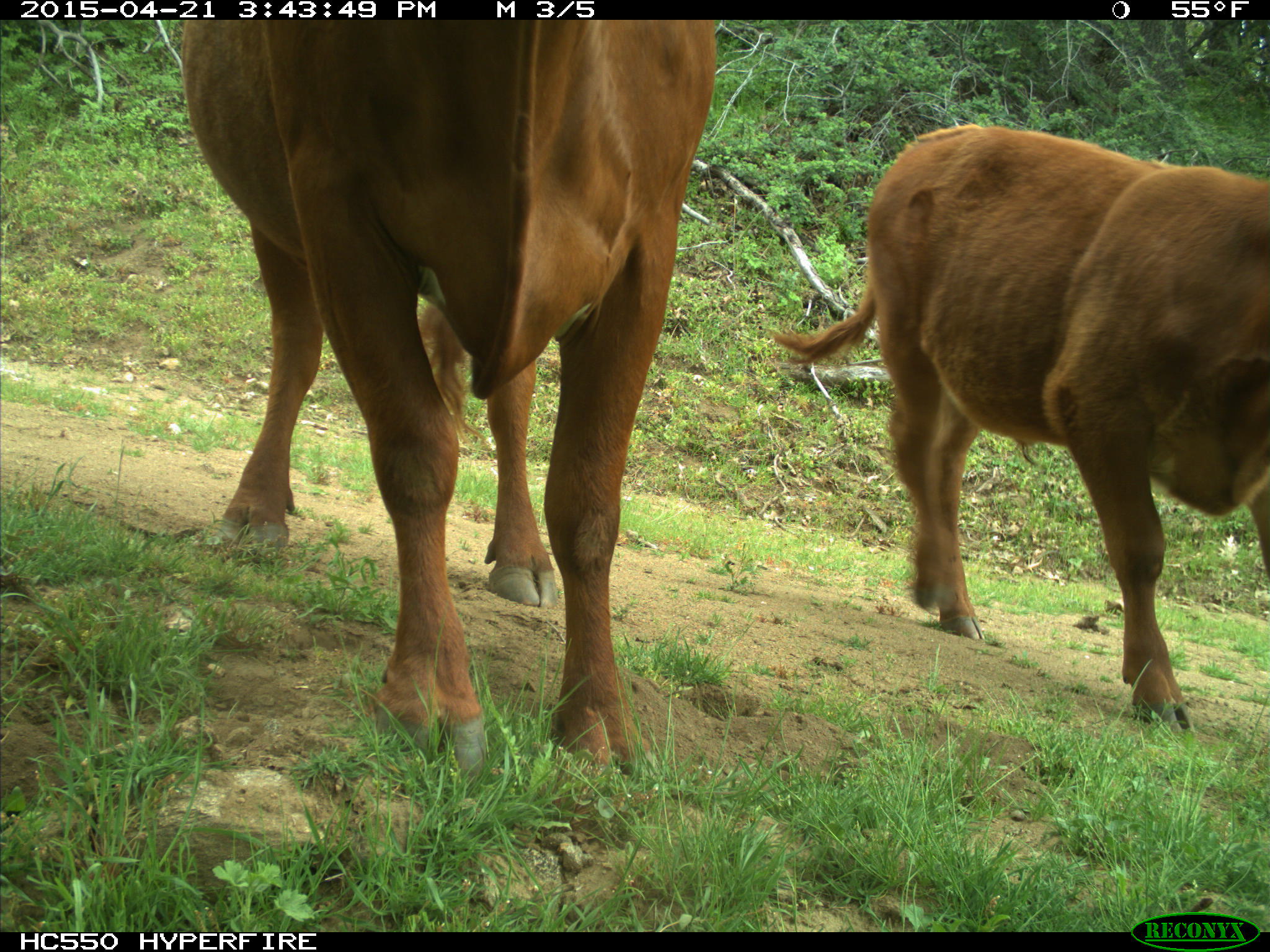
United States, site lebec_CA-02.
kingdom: Animalia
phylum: Chordata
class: Mammalia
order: Artiodactyla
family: Bovidae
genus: Bos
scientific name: Bos taurus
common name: domestic cow